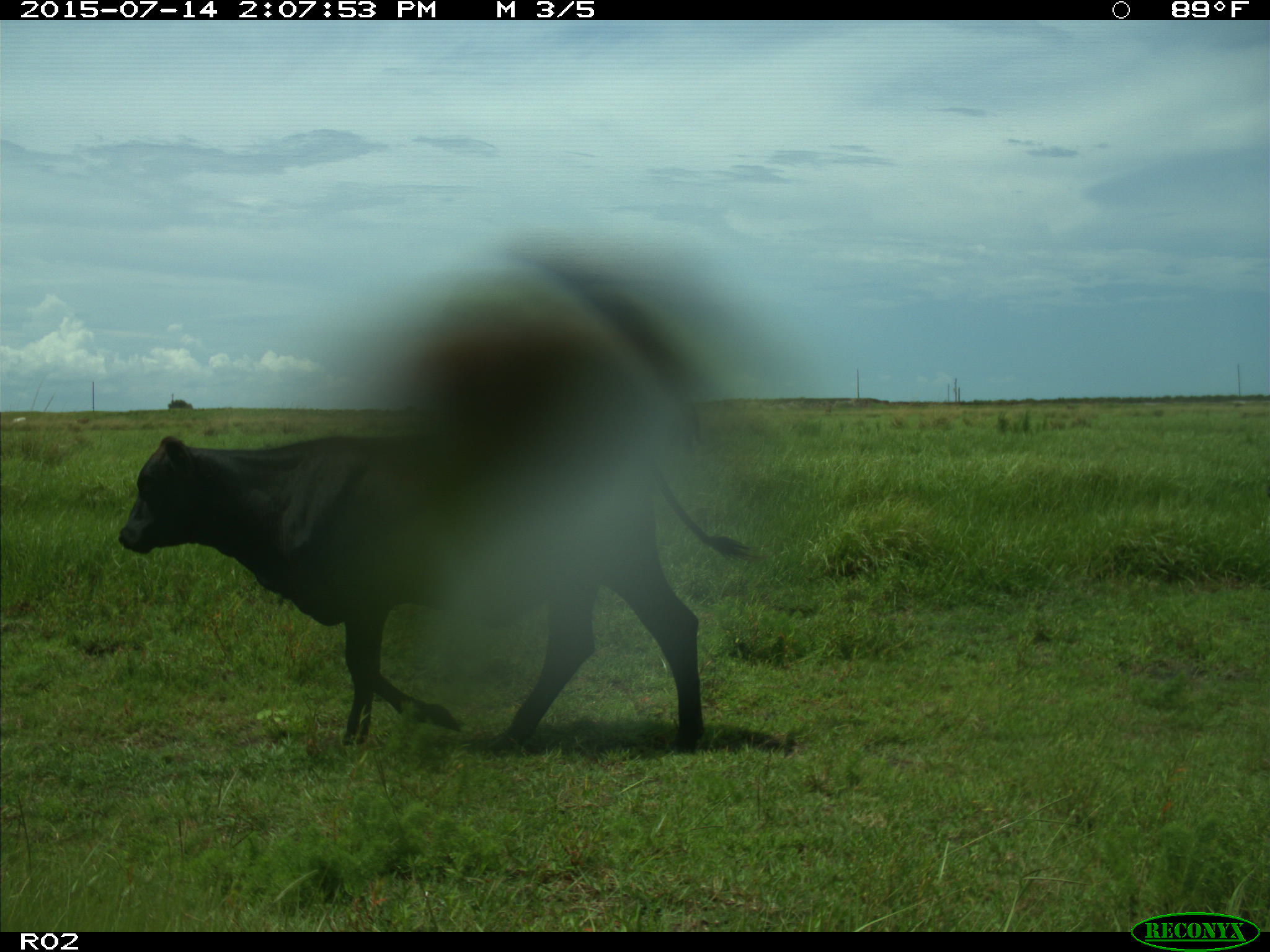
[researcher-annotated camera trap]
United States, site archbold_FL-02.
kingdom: Animalia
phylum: Chordata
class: Mammalia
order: Artiodactyla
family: Bovidae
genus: Bos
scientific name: Bos taurus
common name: domestic cow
Bos taurus (domestic cow).